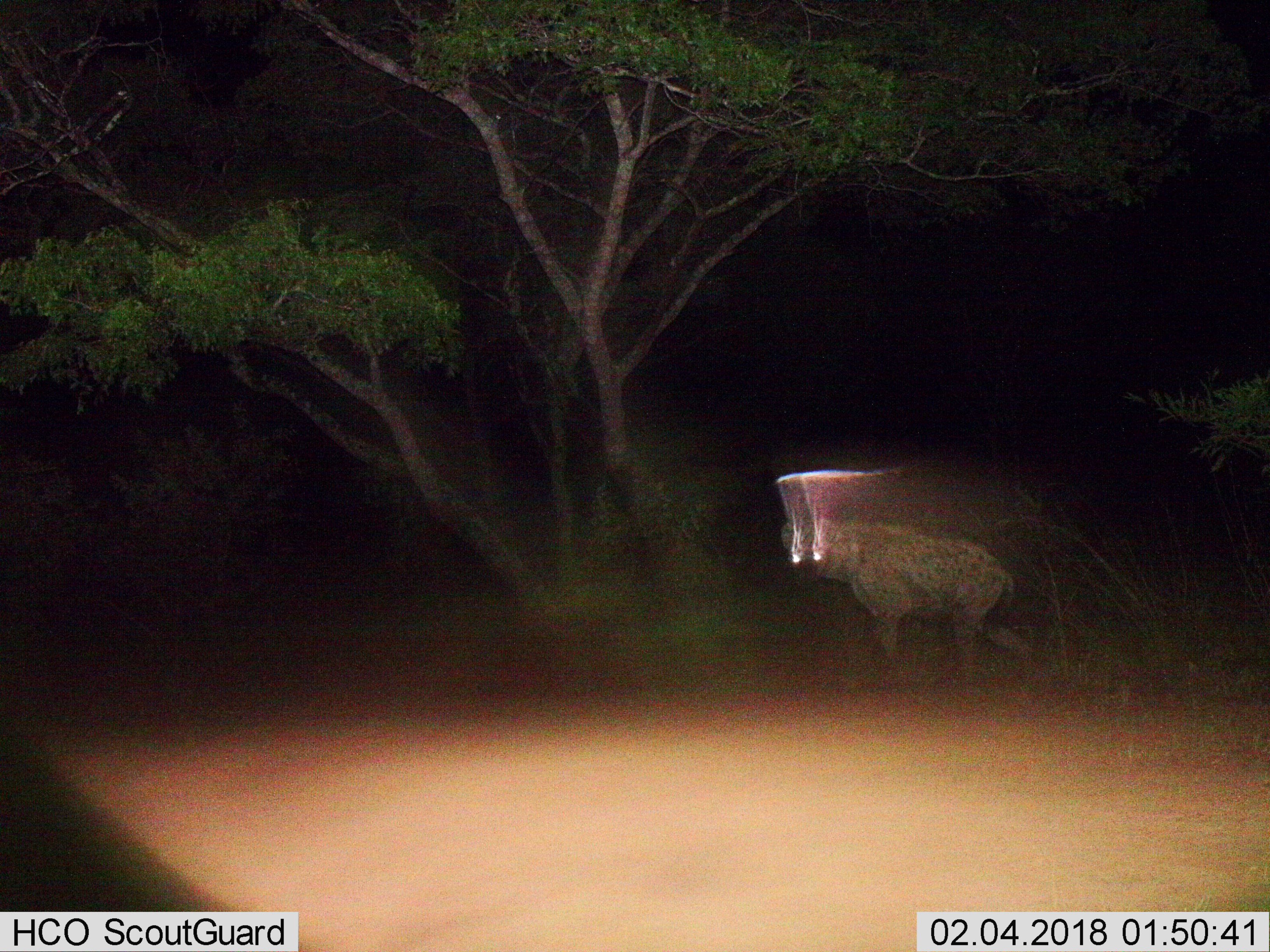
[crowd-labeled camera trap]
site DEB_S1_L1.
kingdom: Animalia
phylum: Chordata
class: Mammalia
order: Carnivora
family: Hyaenidae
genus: Crocuta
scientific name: Crocuta crocuta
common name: spotted hyena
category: hyenaspotted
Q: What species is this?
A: Hyenaspotted (spotted hyena) (Crocuta crocuta).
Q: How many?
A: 1.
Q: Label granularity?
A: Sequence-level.